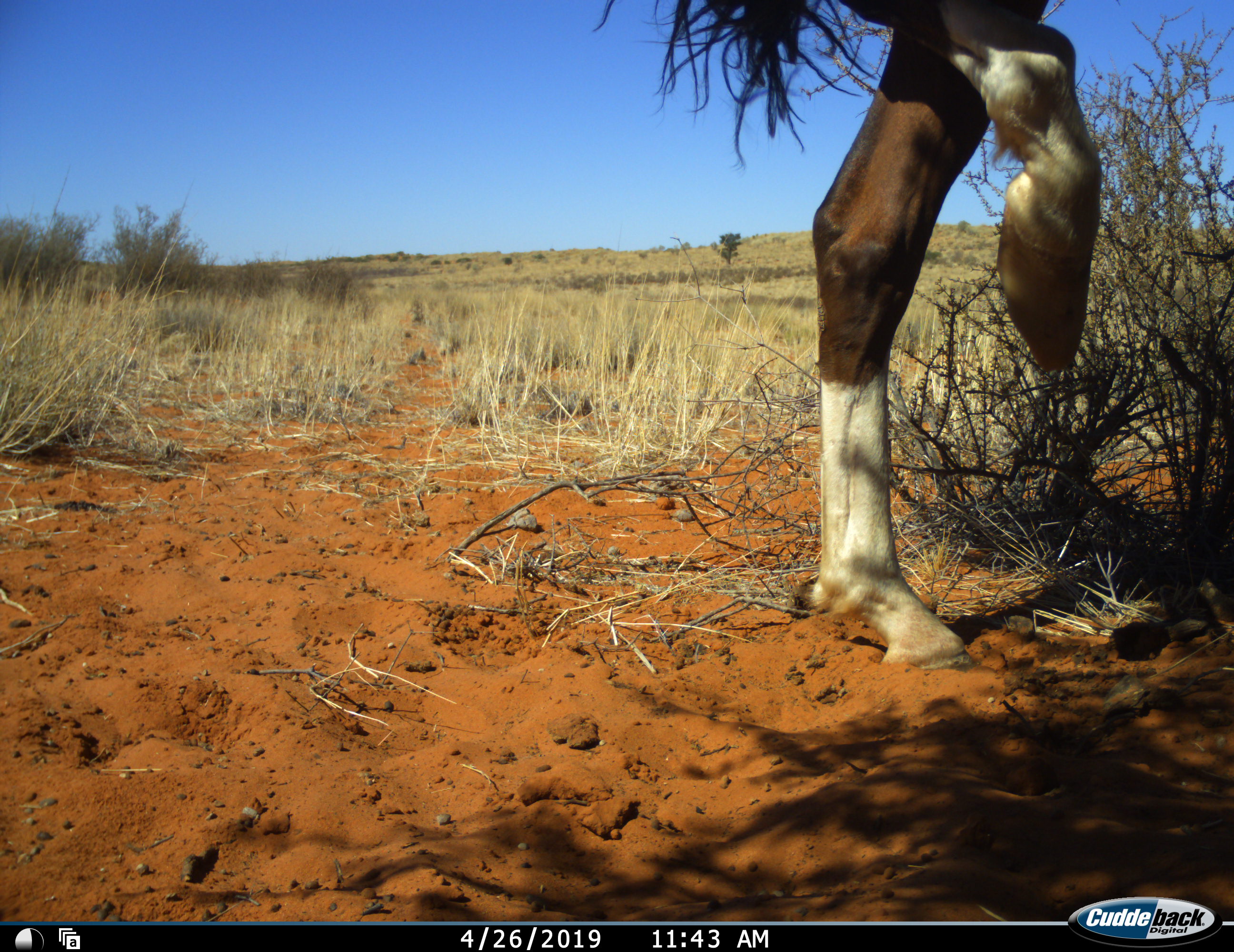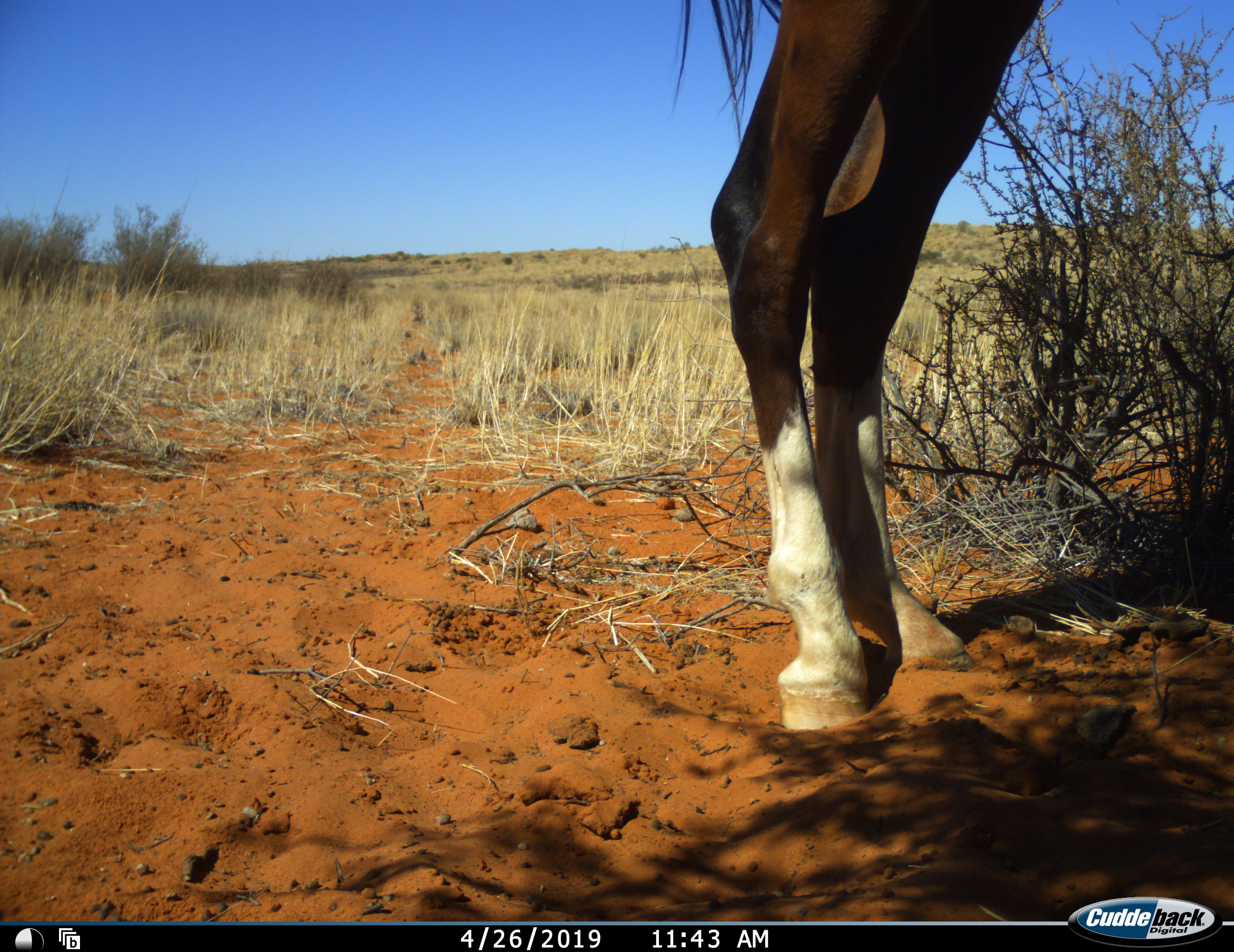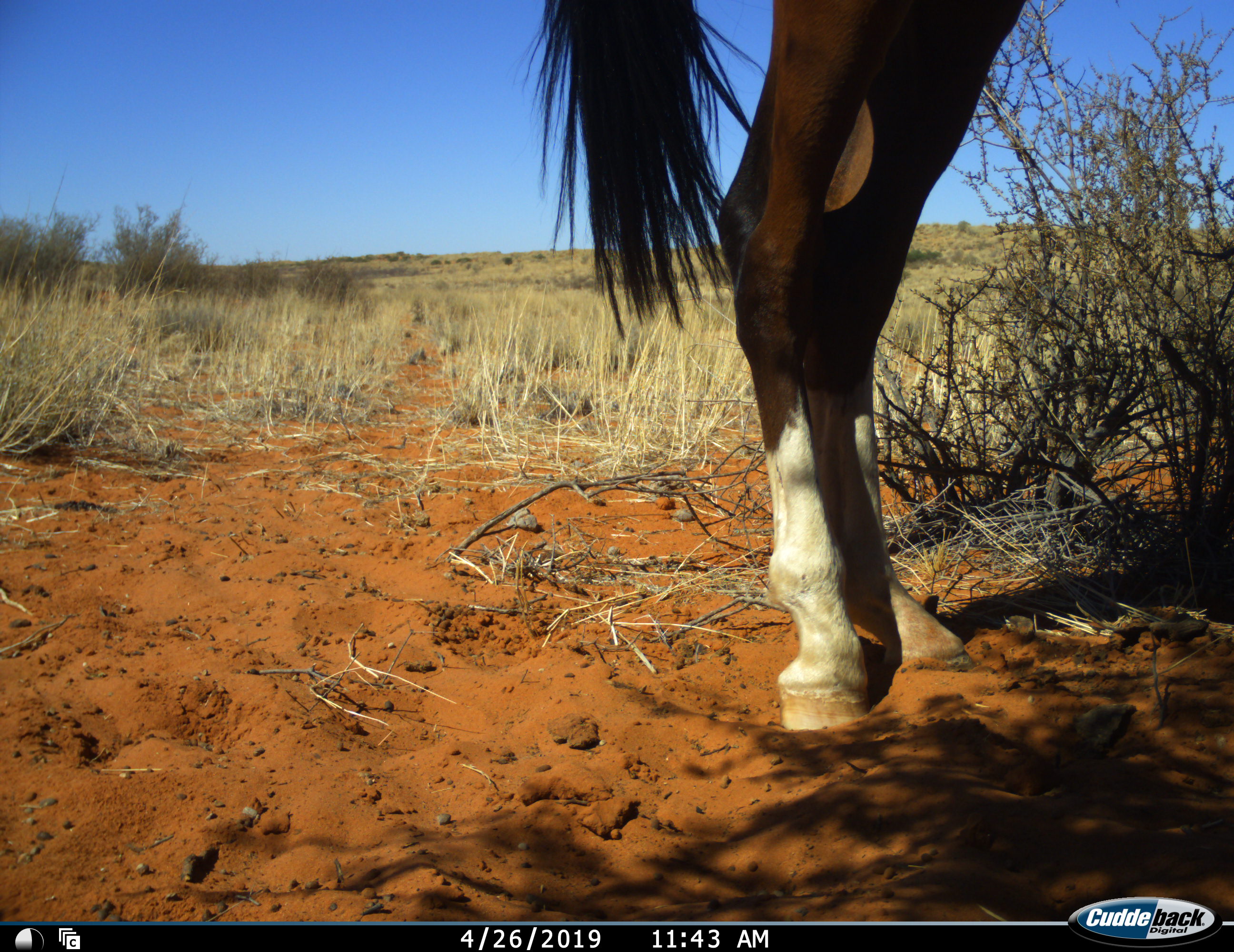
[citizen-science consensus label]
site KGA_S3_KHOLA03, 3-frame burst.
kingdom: Animalia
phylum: Chordata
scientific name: Vertebrata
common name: domestic animal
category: domesticanimal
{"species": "domesticanimal (domestic animal) (Vertebrata)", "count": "1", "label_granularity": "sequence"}